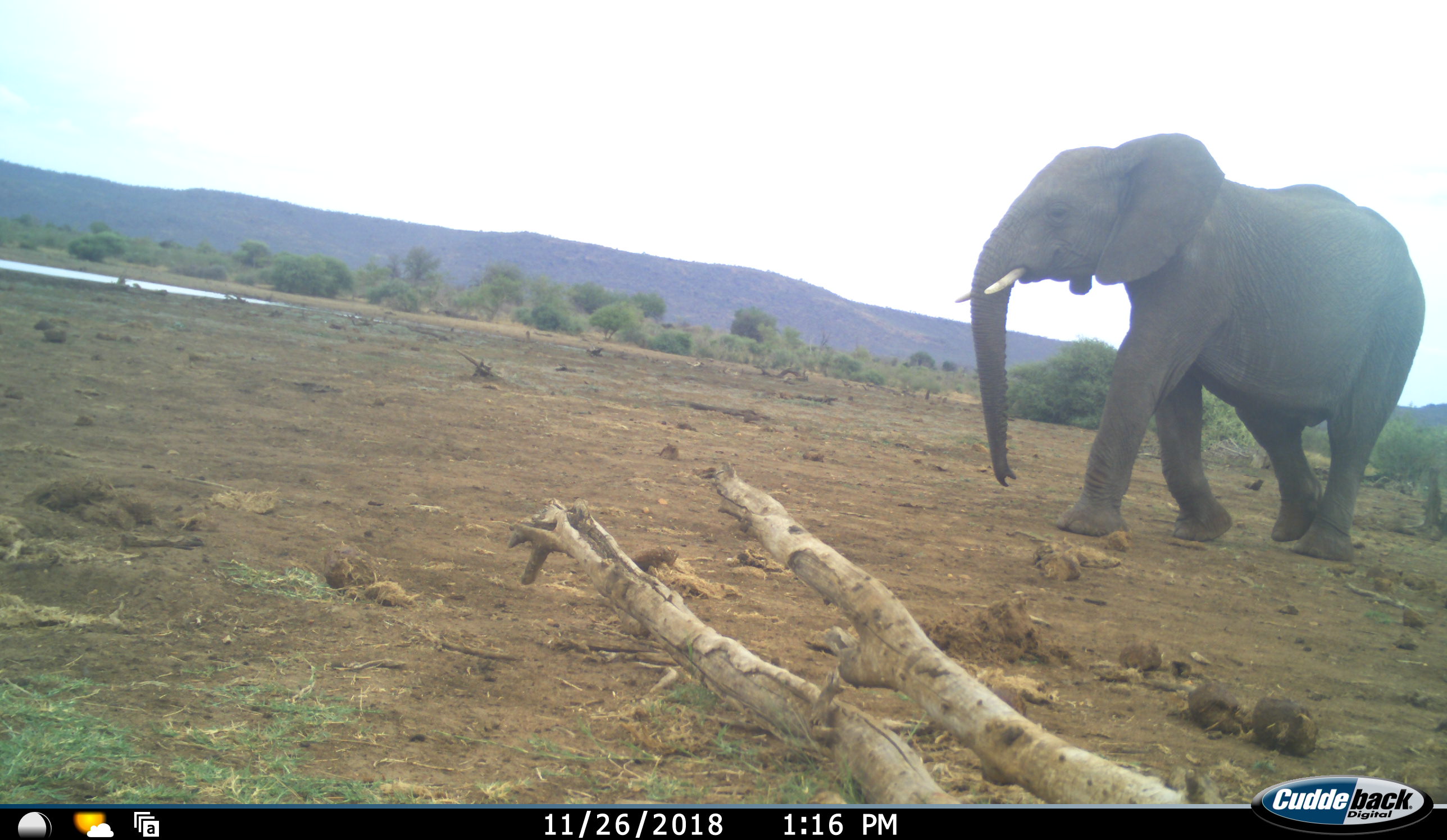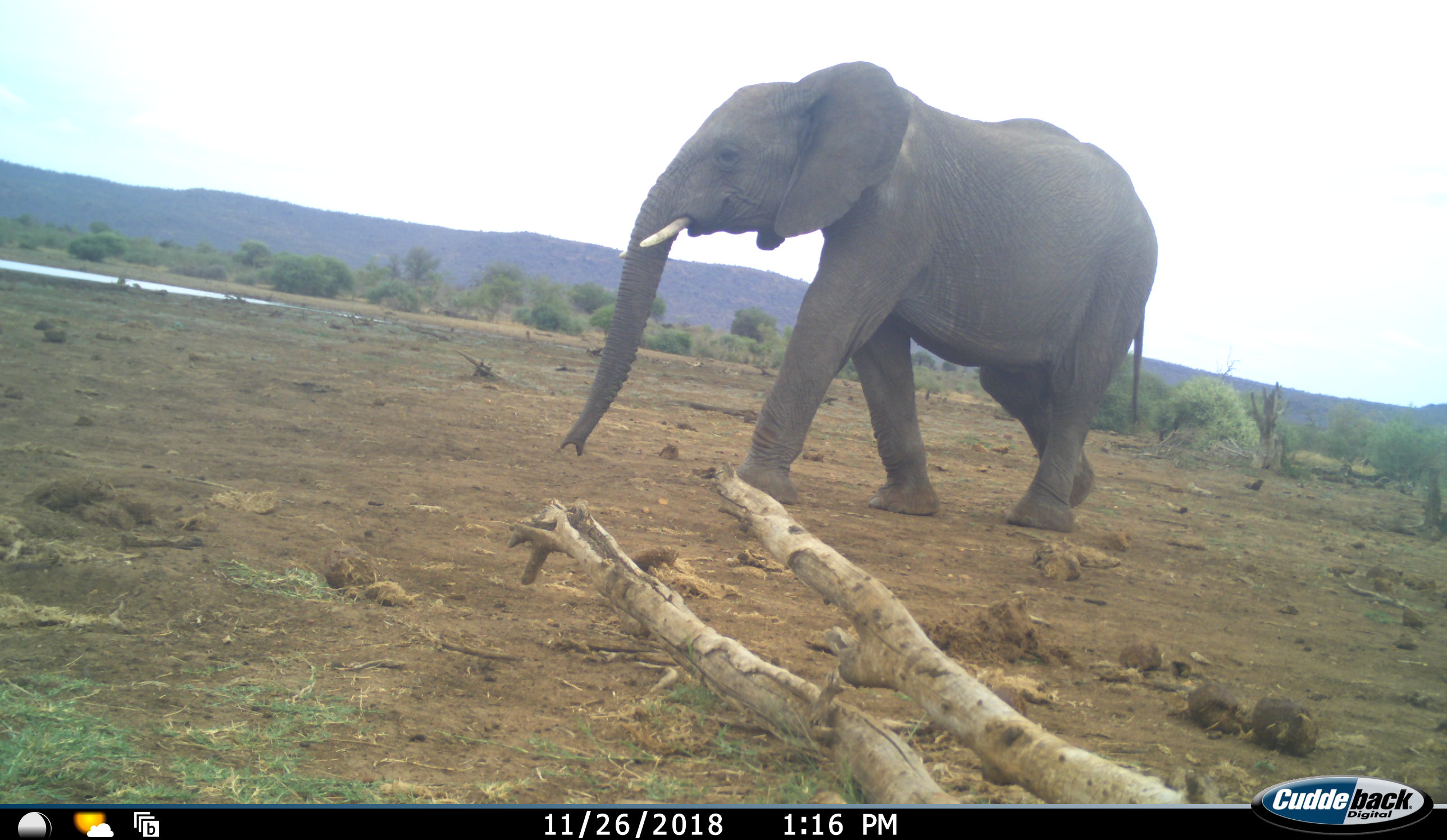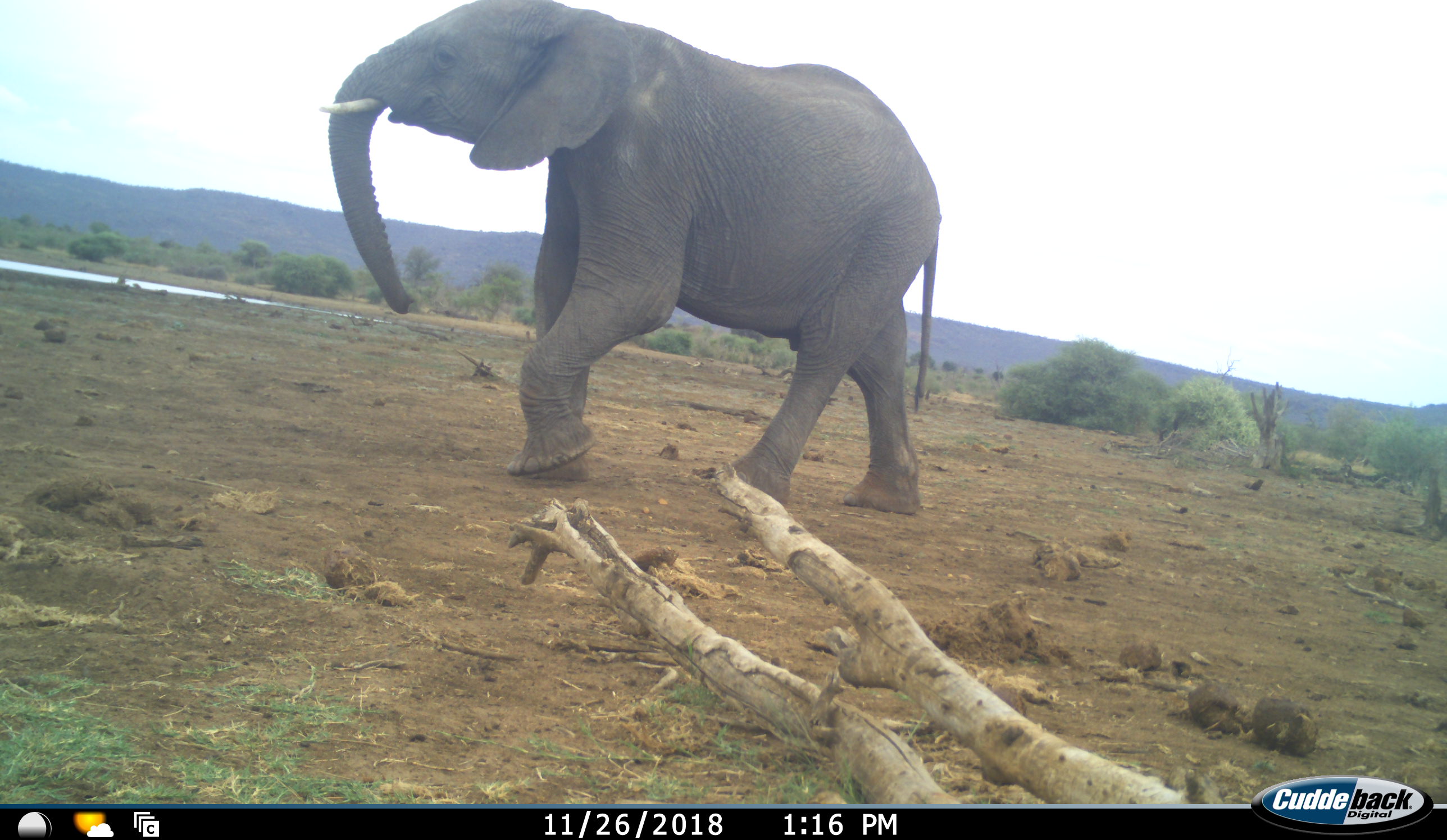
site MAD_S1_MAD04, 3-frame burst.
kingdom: Animalia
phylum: Chordata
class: Mammalia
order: Proboscidea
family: Elephantidae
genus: Loxodonta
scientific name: Loxodonta africana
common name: african bush elephant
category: elephant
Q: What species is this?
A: Elephant (african bush elephant) (Loxodonta africana).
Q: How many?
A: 1.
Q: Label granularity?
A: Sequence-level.